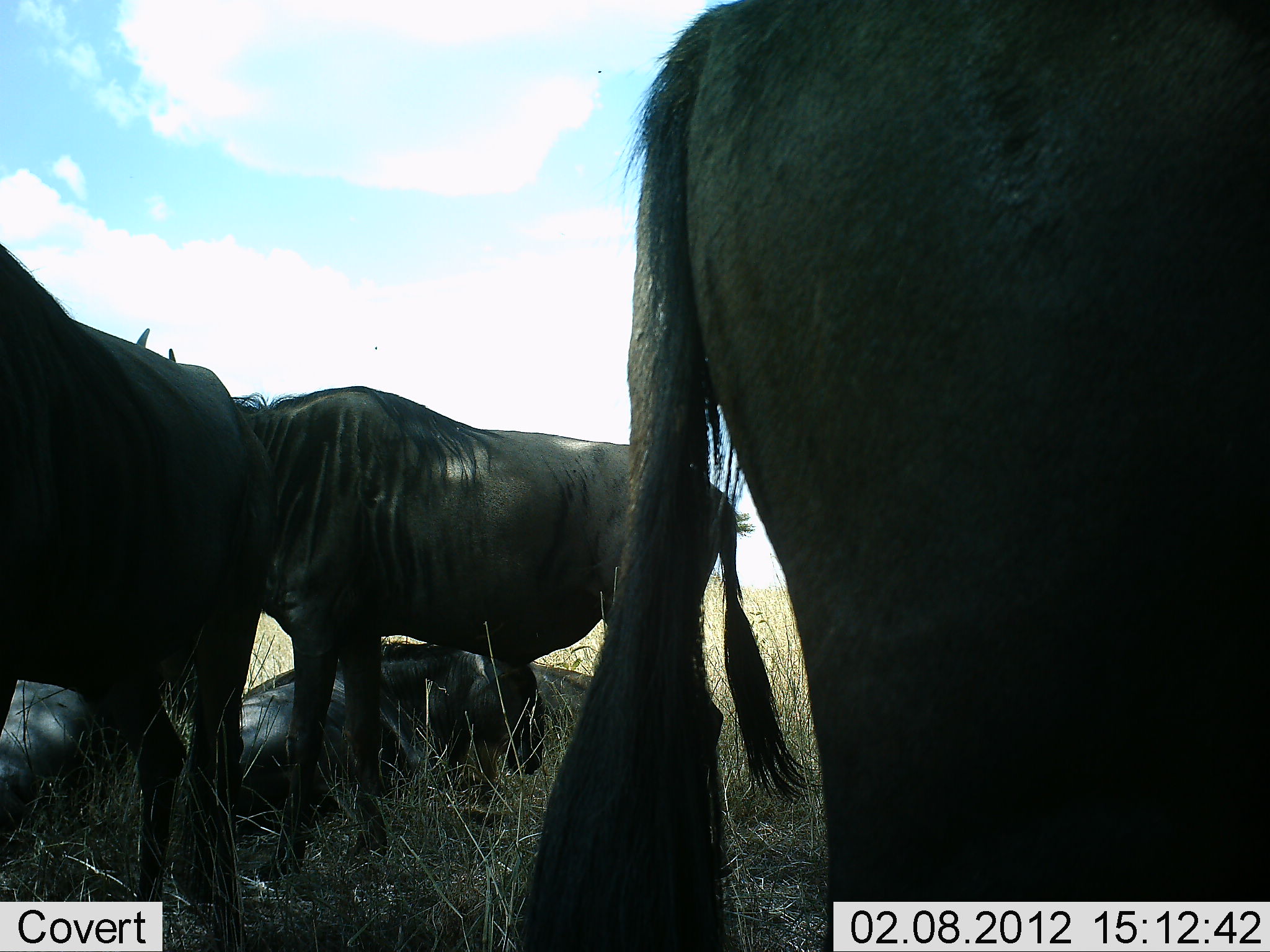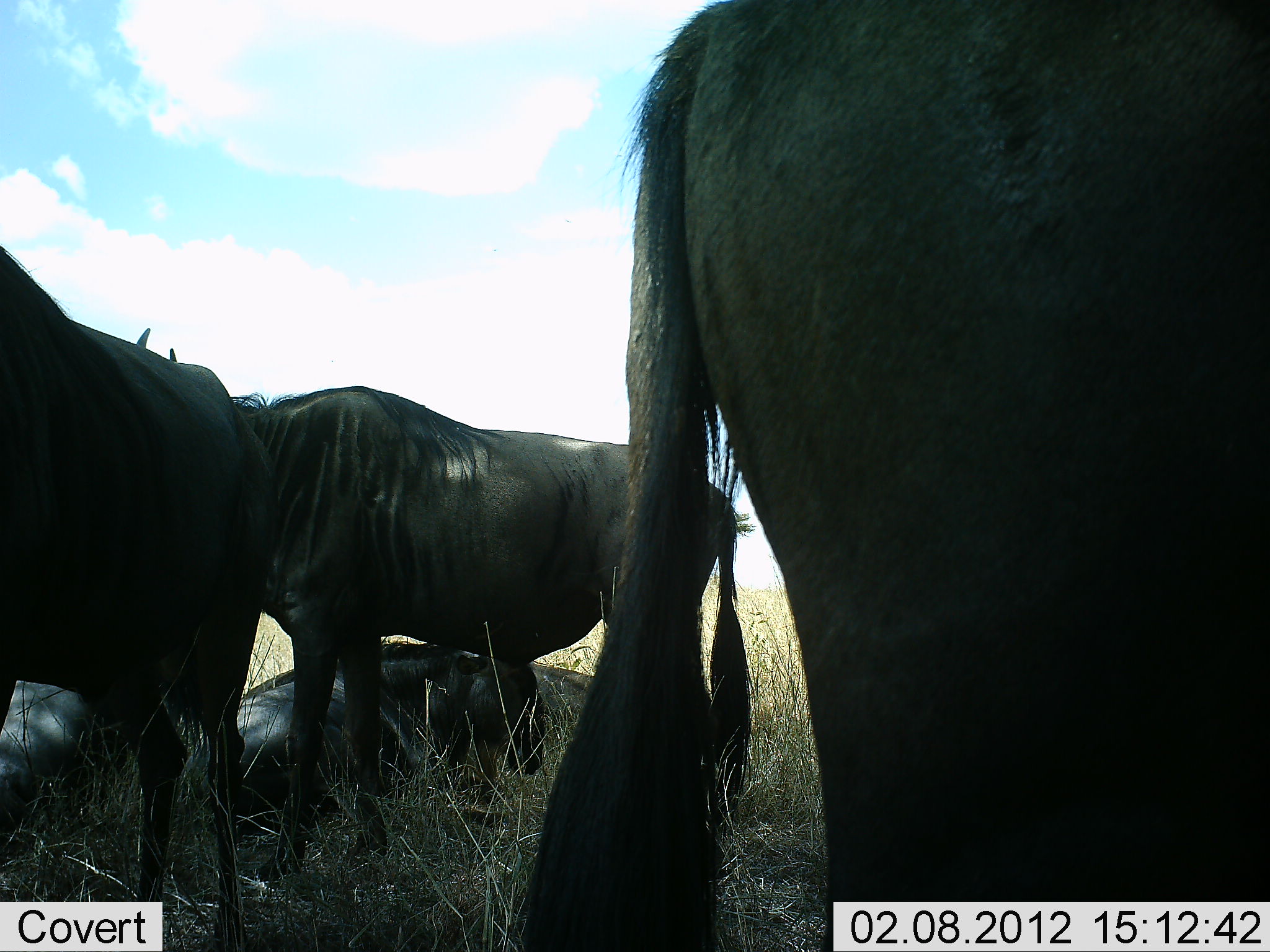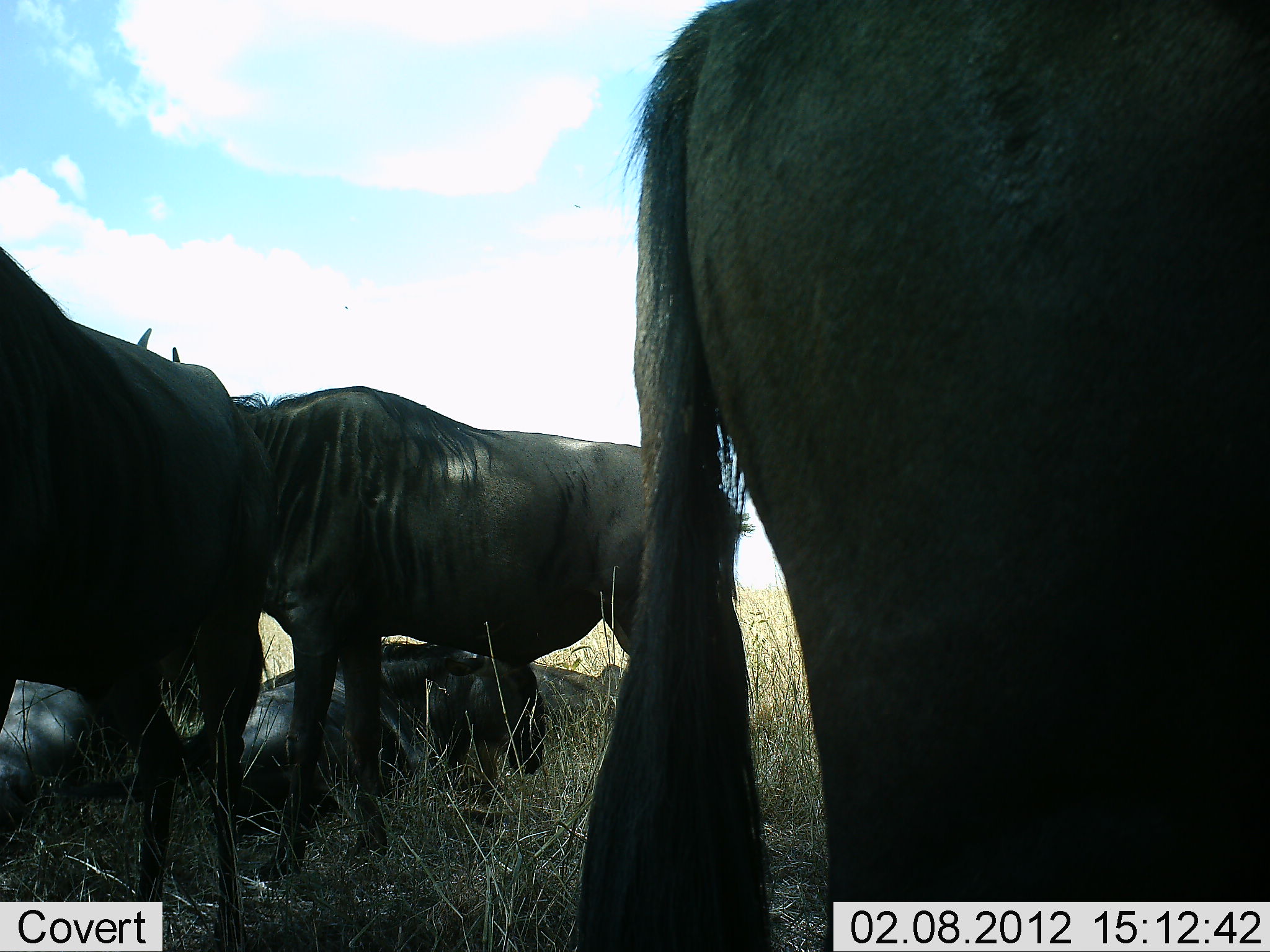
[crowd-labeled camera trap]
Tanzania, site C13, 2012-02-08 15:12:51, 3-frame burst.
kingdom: Animalia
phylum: Chordata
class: Mammalia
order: Artiodactyla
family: Bovidae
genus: Connochaetes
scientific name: Connochaetes taurinus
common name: blue wildebeest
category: wildebeest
Wildebeest (blue wildebeest) (Connochaetes taurinus), count 5. Behavior (volunteer vote fractions): standing 67%, resting 89%, moving 11%, interacting 4%. Young present (vote fraction): 0%. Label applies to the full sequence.